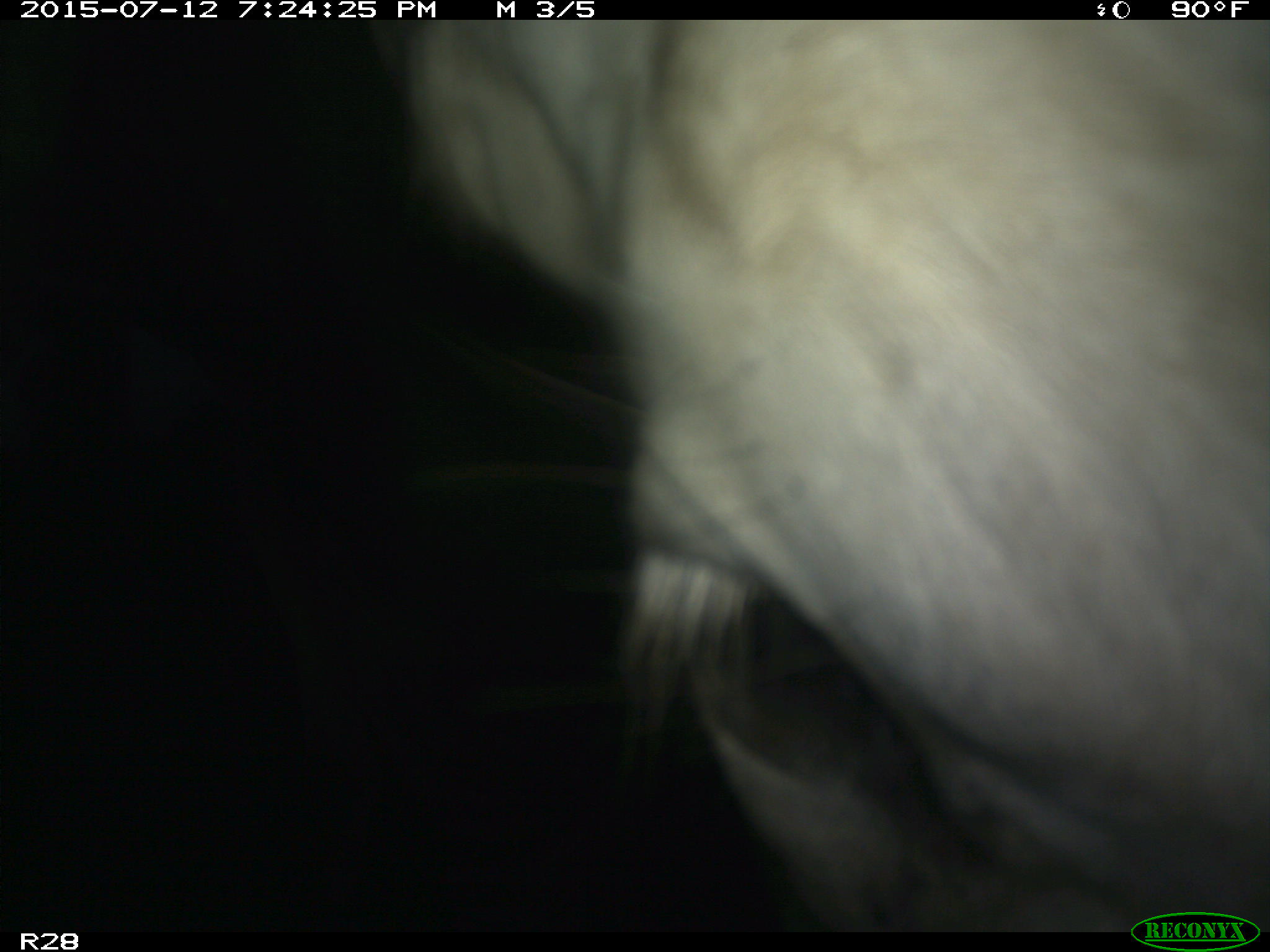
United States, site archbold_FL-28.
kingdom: Animalia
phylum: Chordata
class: Mammalia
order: Artiodactyla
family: Bovidae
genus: Bos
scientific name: Bos taurus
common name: domestic cow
Bos taurus (domestic cow).